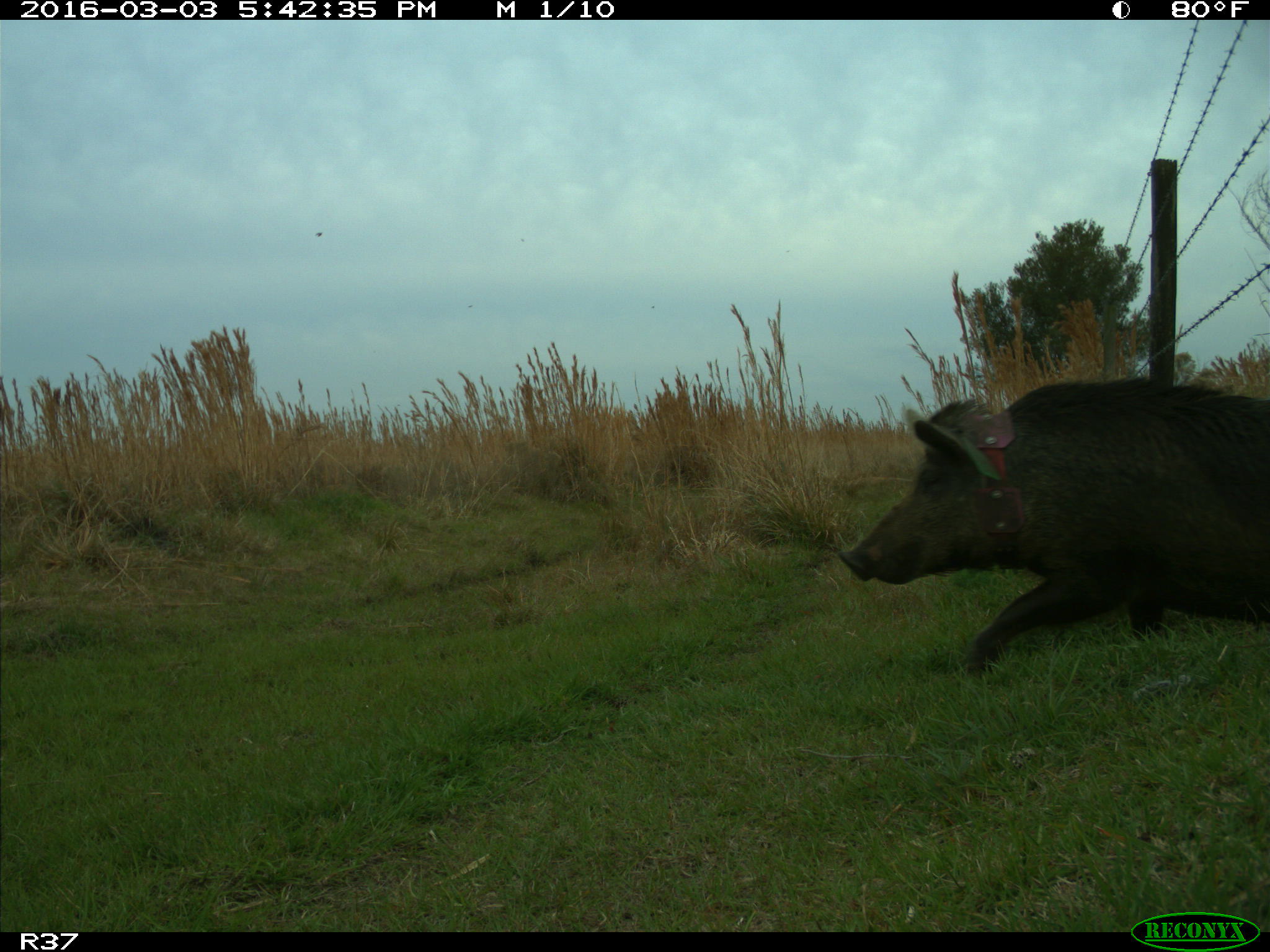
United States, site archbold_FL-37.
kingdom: Animalia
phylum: Chordata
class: Mammalia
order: Artiodactyla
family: Suidae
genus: Sus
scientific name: Sus scrofa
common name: wild boar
Sus scrofa (wild boar).